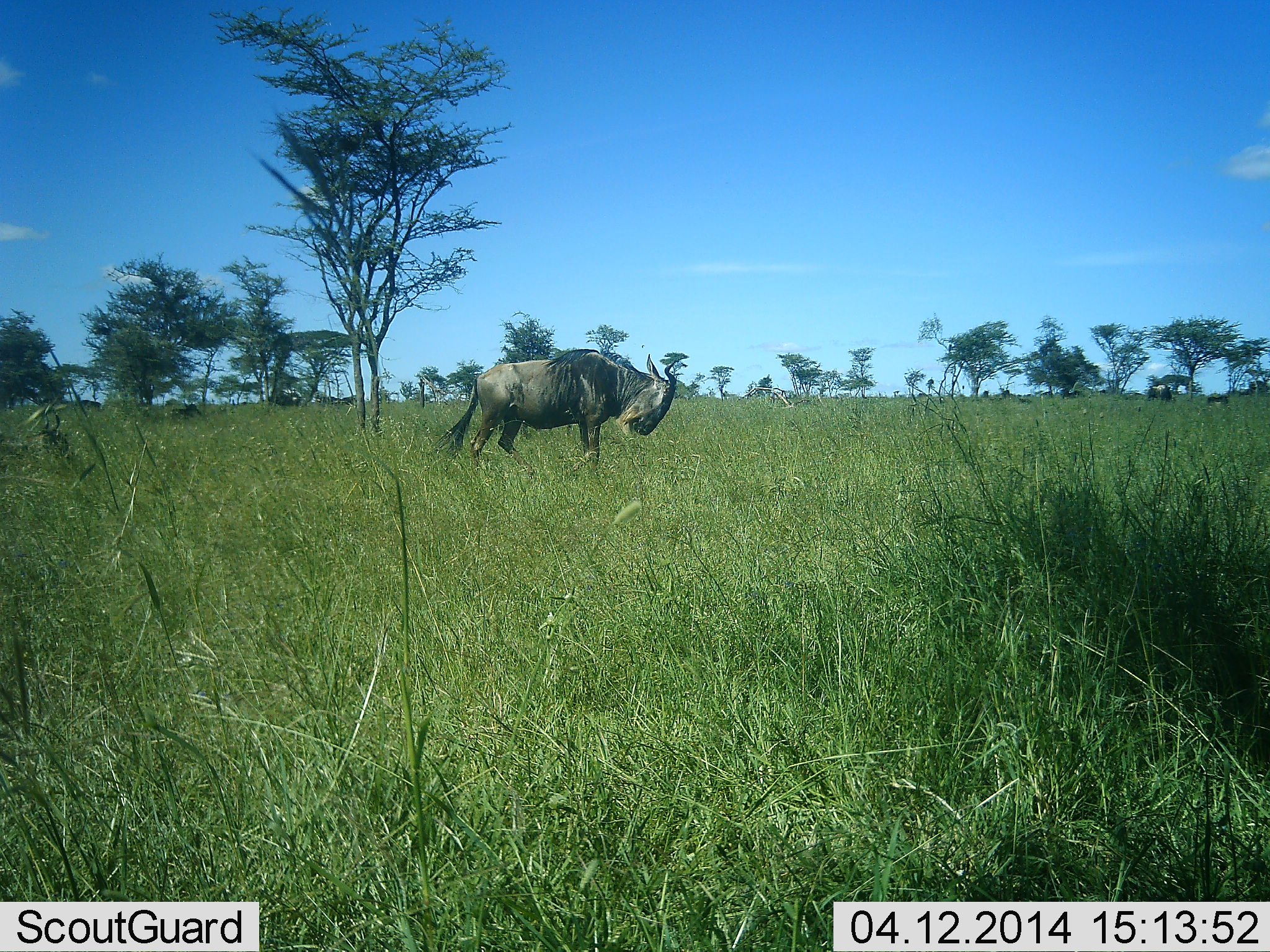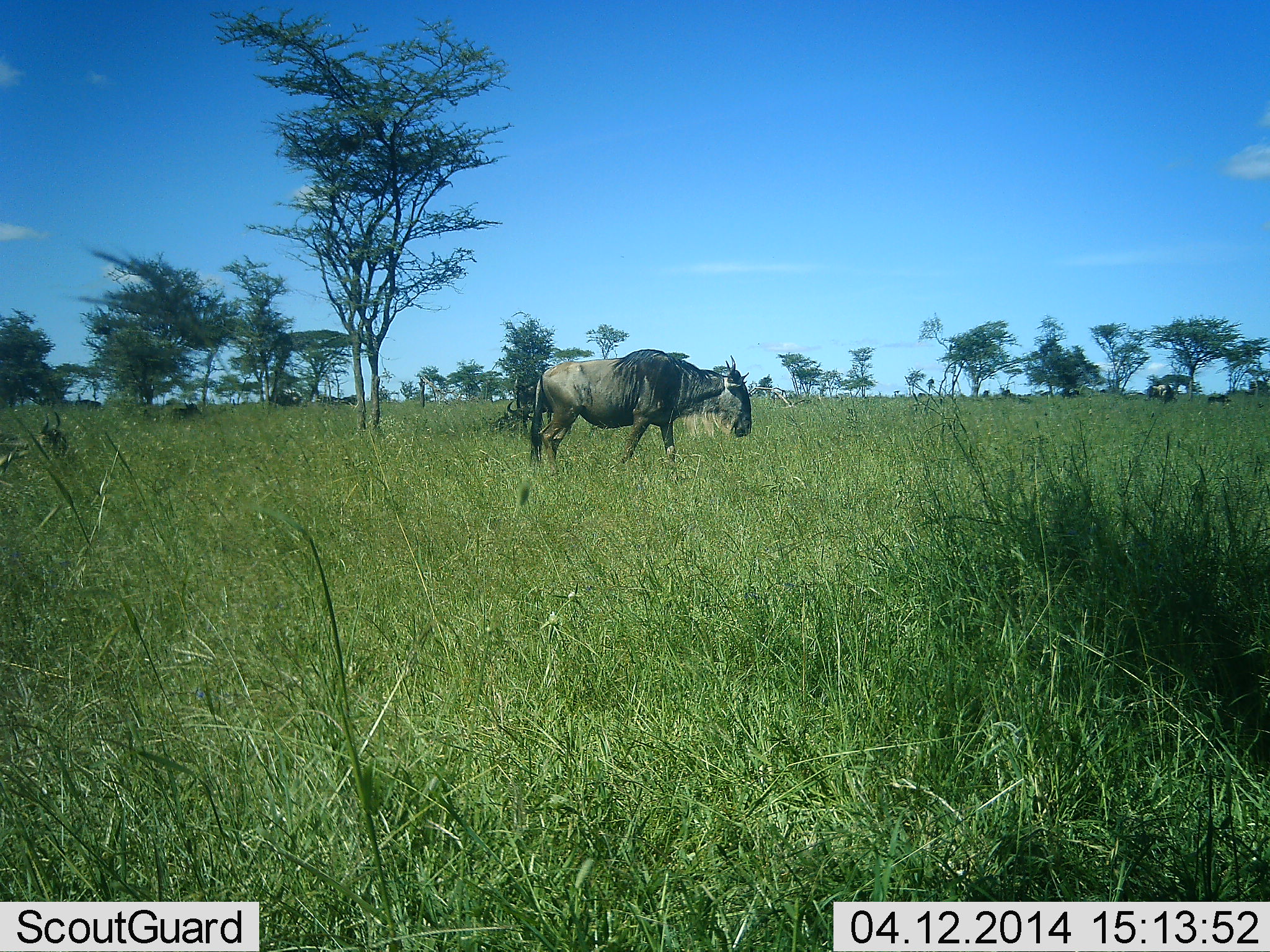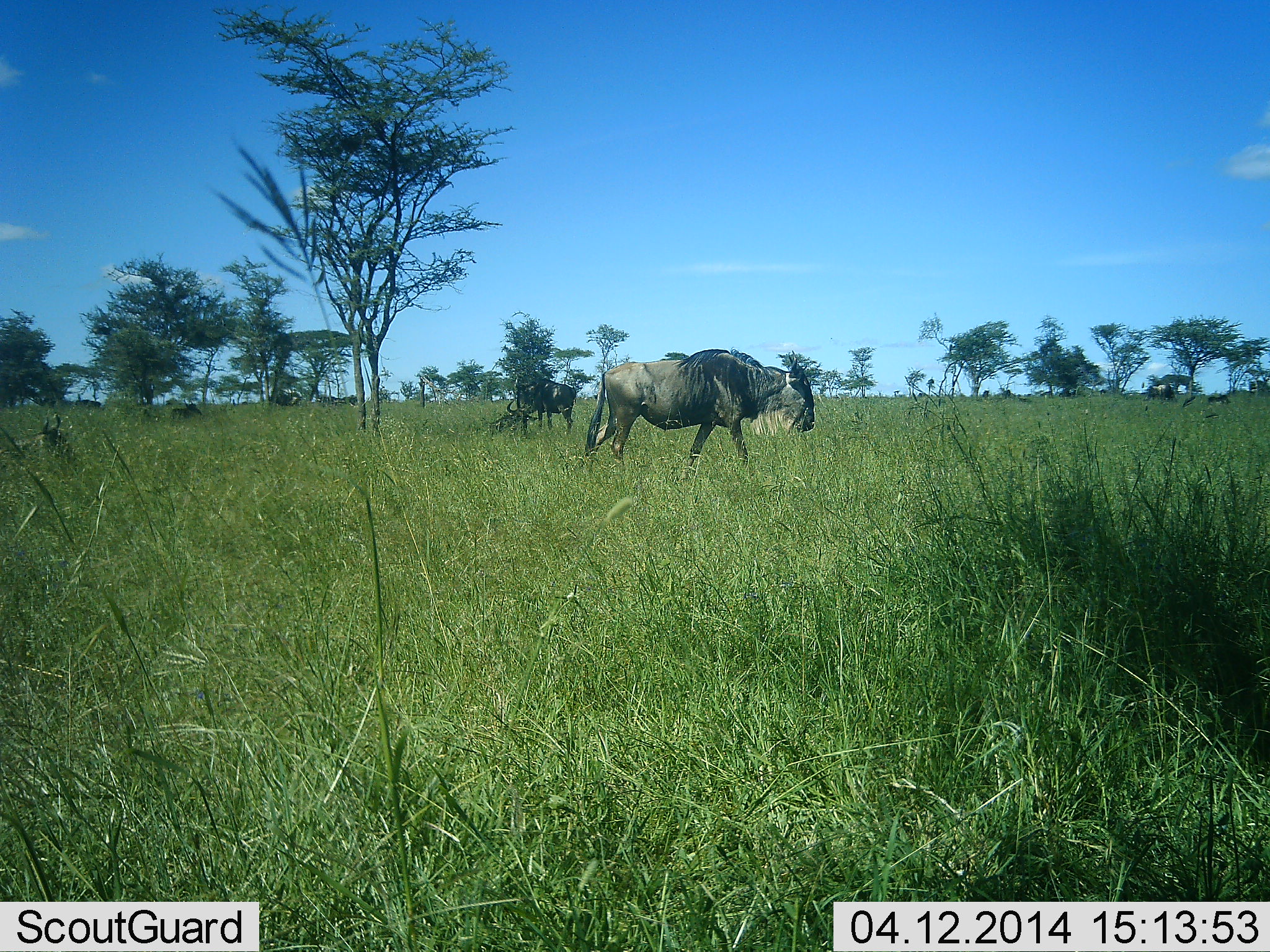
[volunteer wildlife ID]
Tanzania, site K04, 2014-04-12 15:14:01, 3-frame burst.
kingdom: Animalia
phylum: Chordata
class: Mammalia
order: Artiodactyla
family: Bovidae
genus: Connochaetes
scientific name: Connochaetes taurinus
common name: blue wildebeest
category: wildebeest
Wildebeest (blue wildebeest) (Connochaetes taurinus), count 1. Behavior (volunteer vote fractions): standing 30%, resting 10%, moving 90%, interacting 0%. Young present (vote fraction): 0%. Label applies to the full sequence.